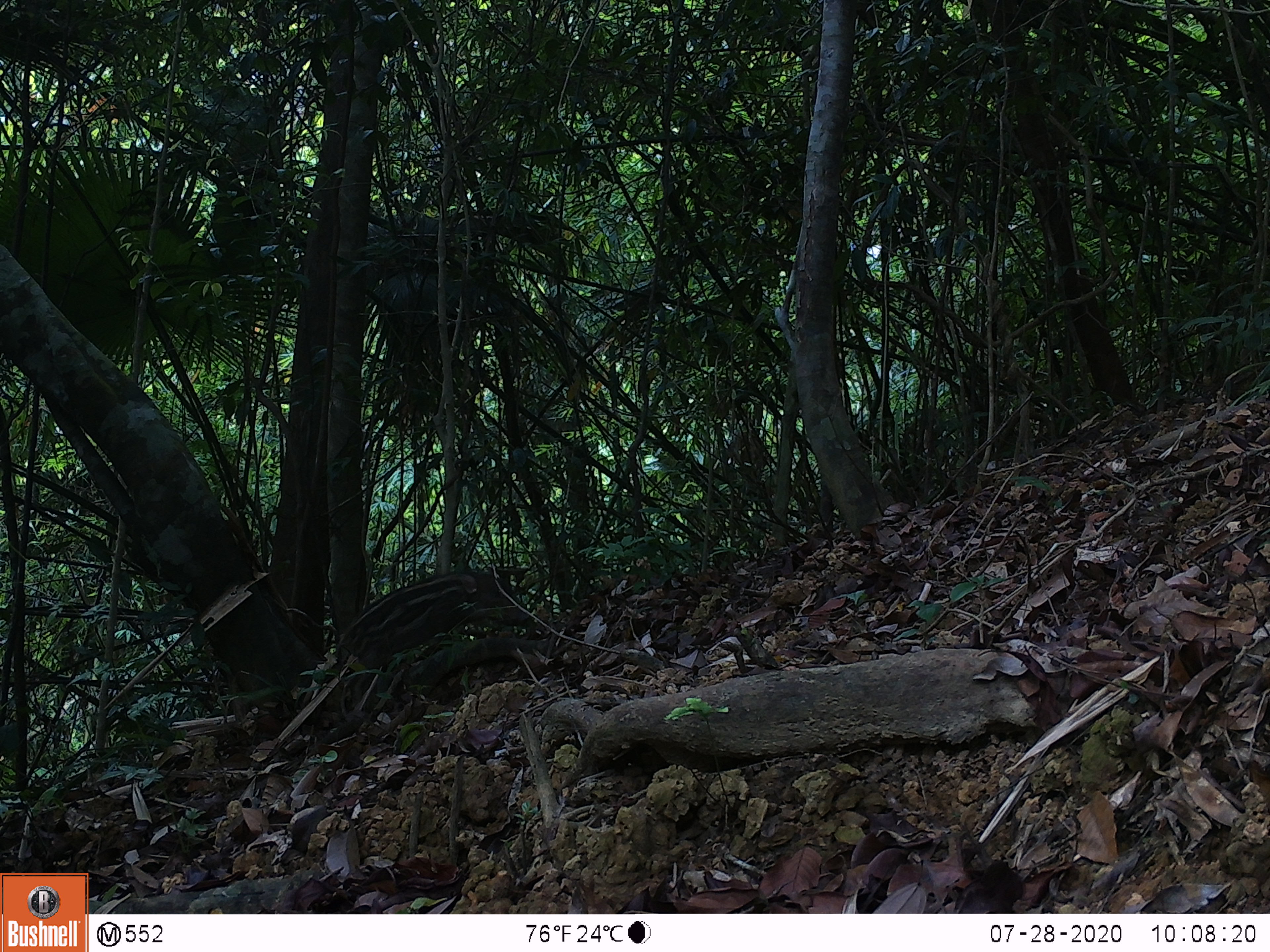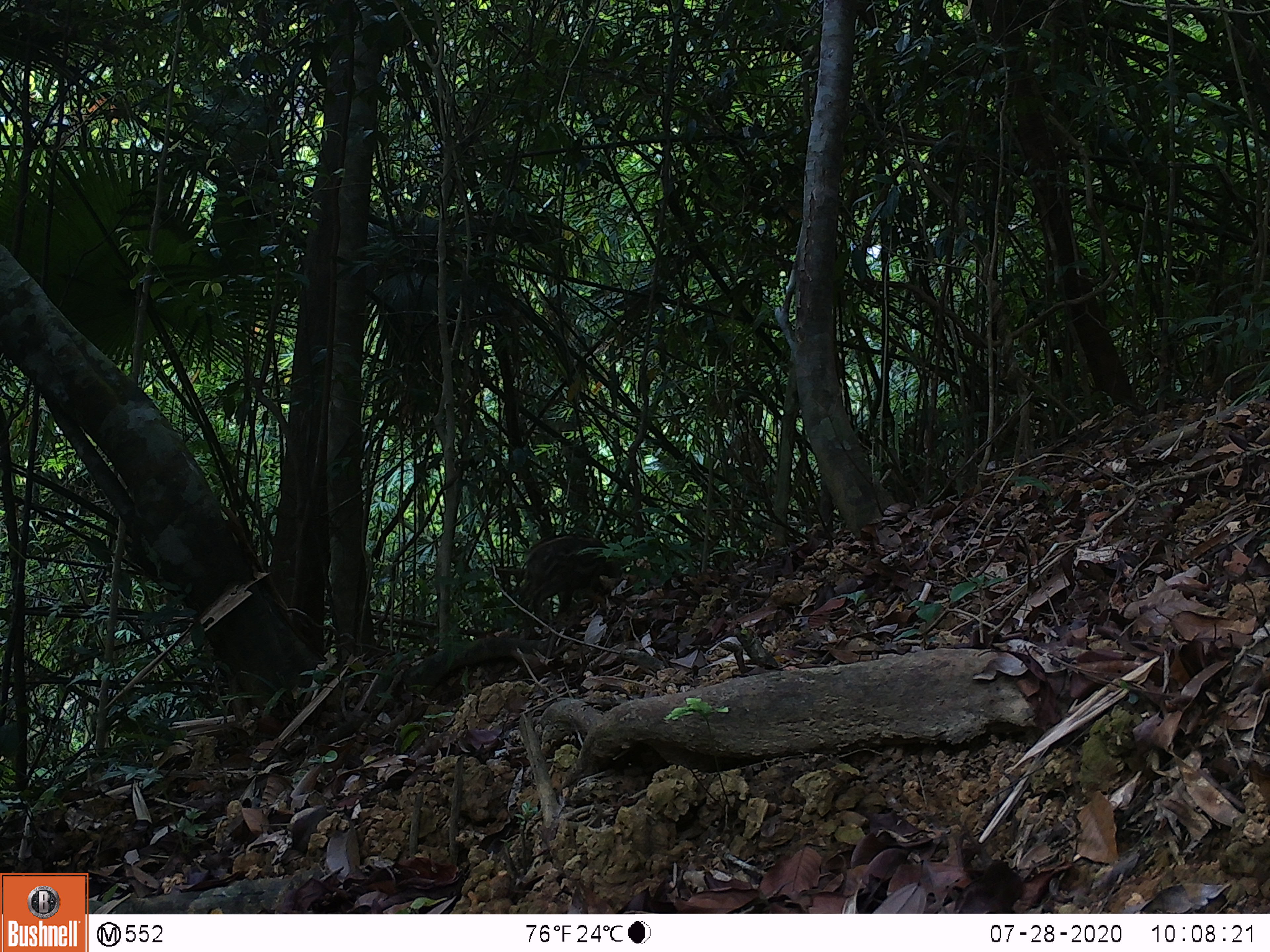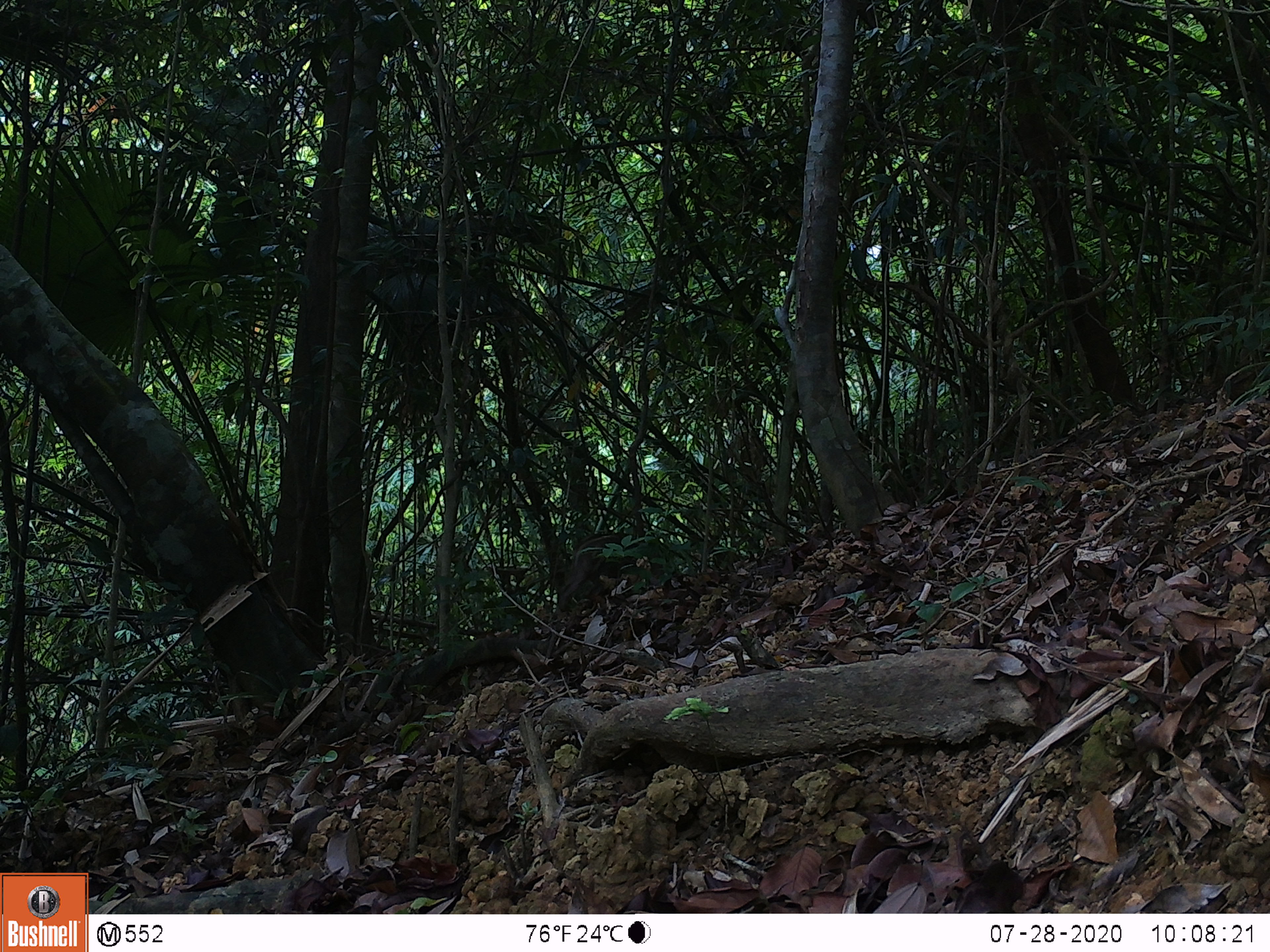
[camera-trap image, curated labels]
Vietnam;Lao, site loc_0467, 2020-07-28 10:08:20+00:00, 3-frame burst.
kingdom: Animalia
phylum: Chordata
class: Mammalia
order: Artiodactyla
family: Suidae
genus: Sus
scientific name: Sus scrofa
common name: eurasian wild pig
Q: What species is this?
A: Eurasian wild pig (Sus scrofa).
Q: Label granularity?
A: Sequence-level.